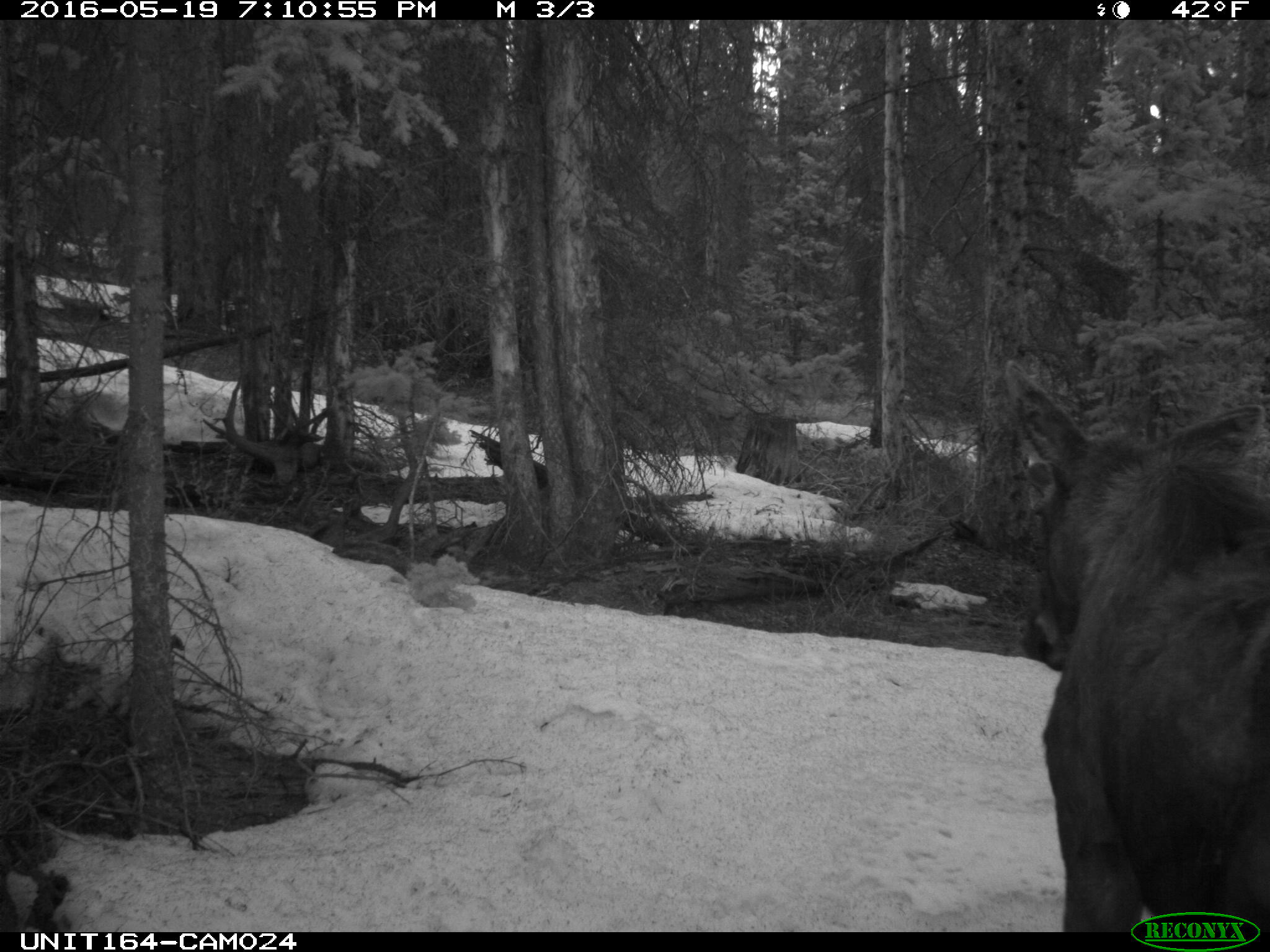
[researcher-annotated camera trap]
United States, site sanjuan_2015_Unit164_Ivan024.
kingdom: Animalia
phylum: Chordata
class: Mammalia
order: Artiodactyla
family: Cervidae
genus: Alces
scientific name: Alces alces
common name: moose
Alces alces (moose).